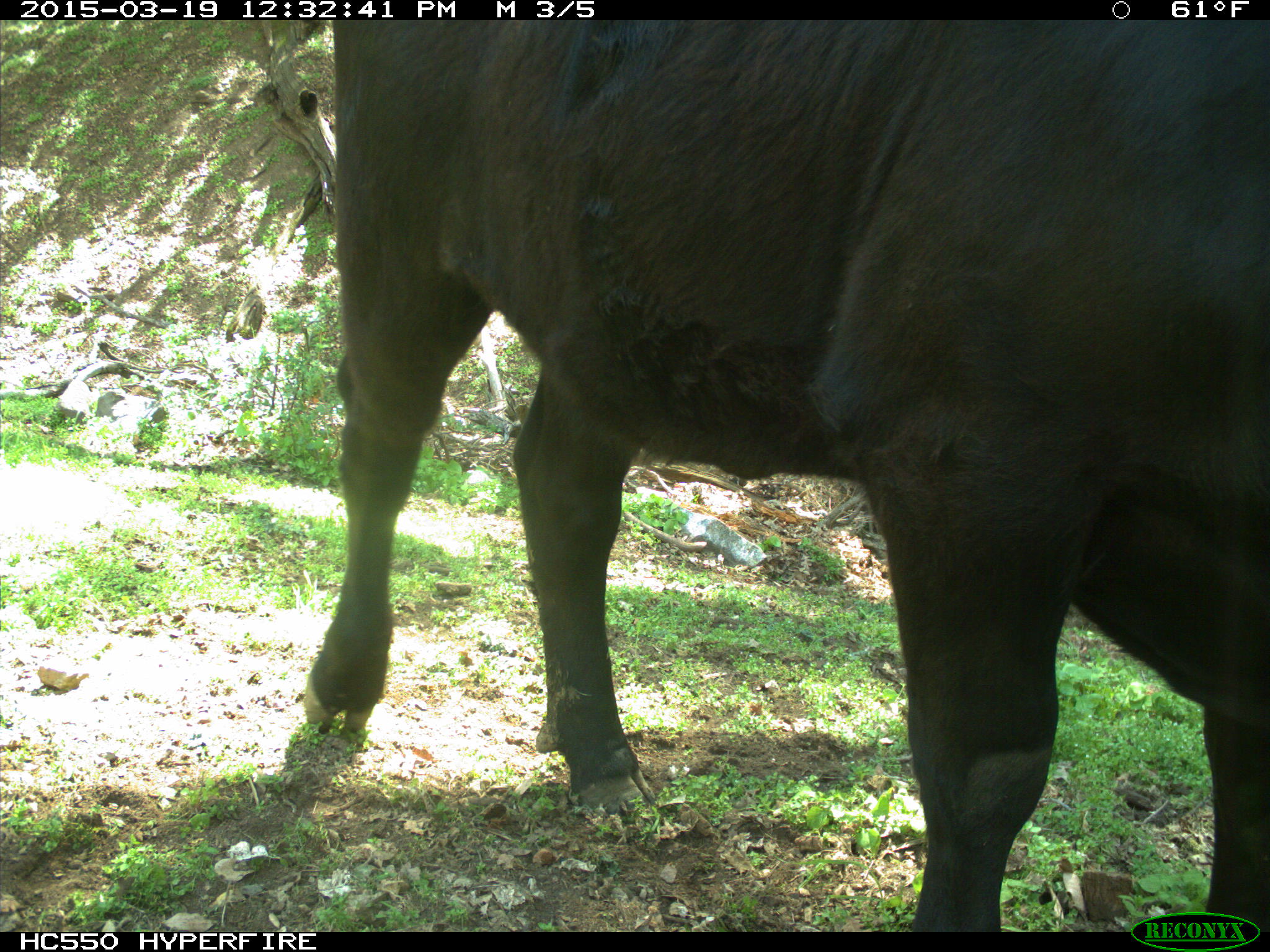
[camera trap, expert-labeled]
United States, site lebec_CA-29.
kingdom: Animalia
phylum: Chordata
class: Mammalia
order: Artiodactyla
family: Bovidae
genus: Bos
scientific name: Bos taurus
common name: domestic cow